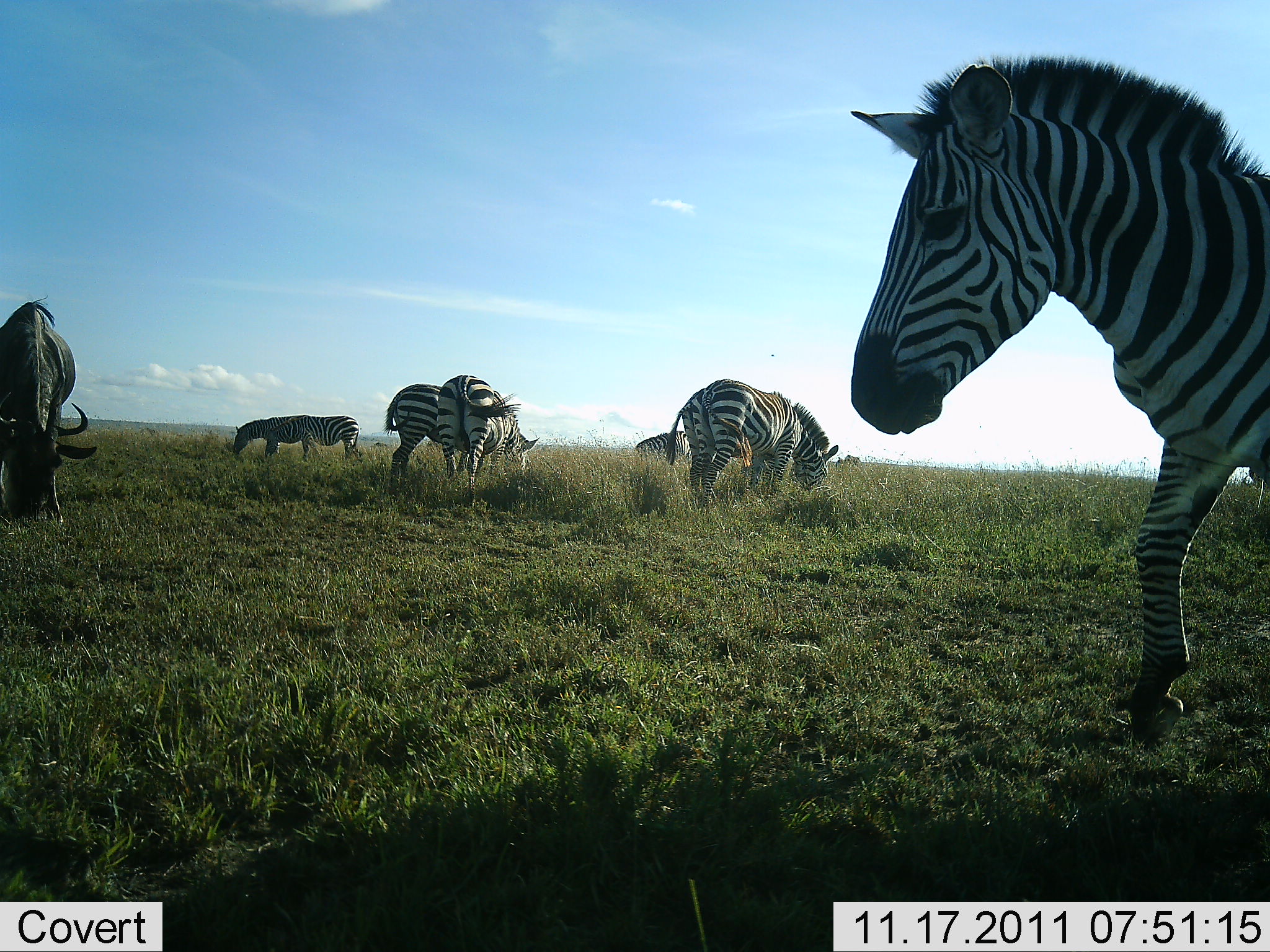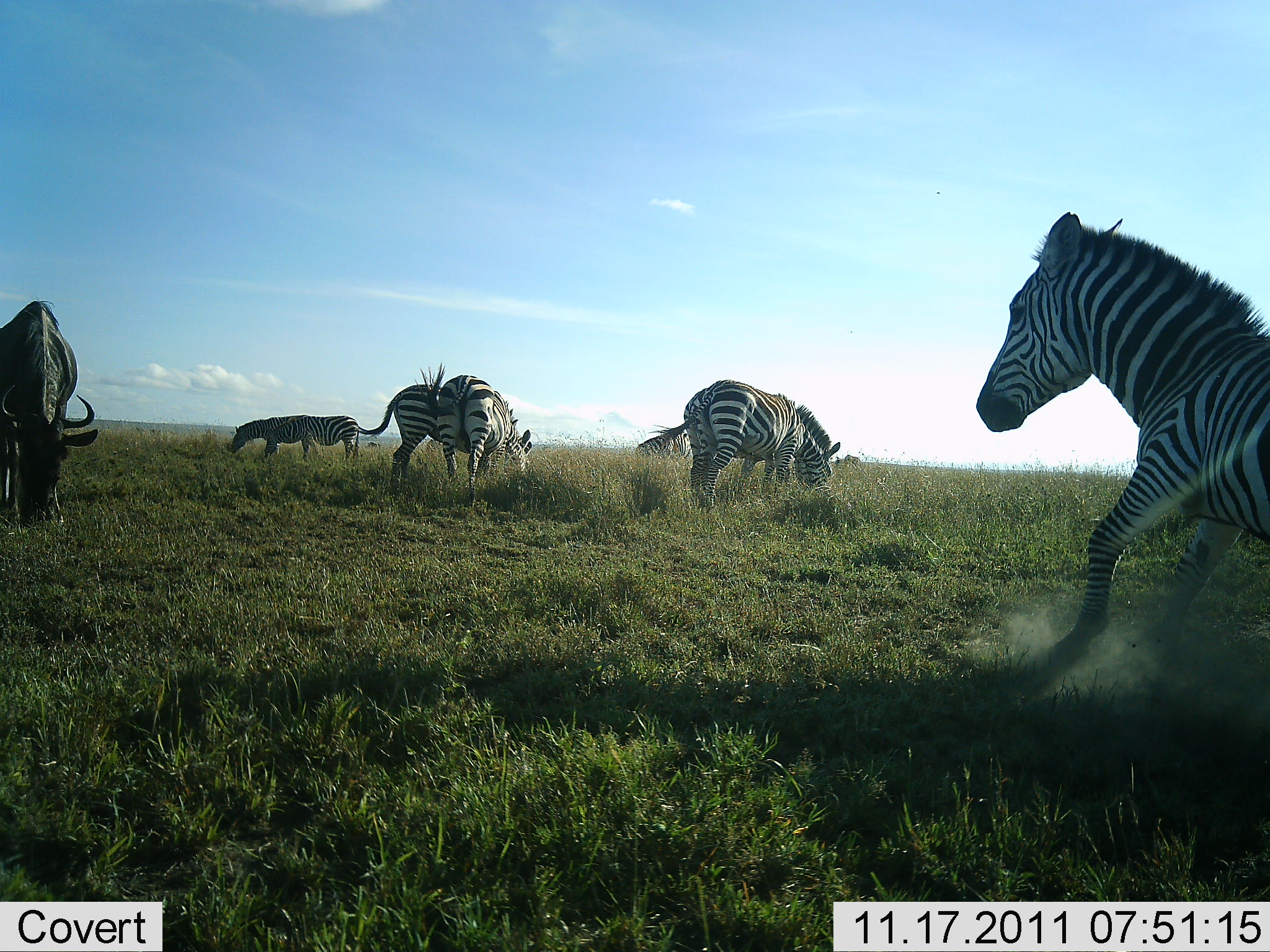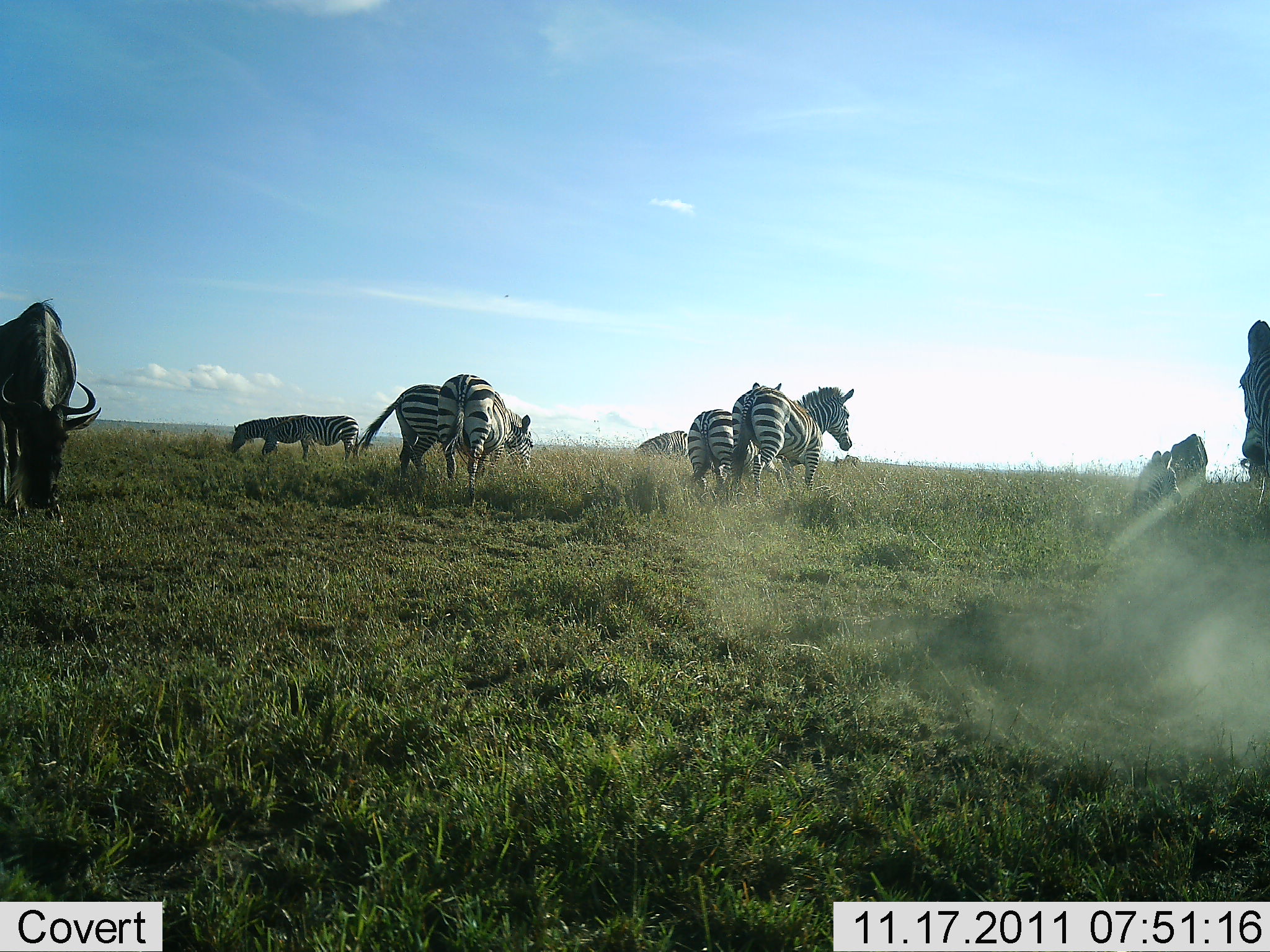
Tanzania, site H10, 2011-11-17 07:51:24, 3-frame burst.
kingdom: Animalia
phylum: Chordata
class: Mammalia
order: Artiodactyla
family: Bovidae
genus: Connochaetes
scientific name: Connochaetes taurinus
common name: blue wildebeest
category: wildebeest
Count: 1.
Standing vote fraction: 23%.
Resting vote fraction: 0%.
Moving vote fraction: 0%.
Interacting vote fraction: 0%.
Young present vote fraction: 0%.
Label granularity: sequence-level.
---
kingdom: Animalia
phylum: Chordata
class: Mammalia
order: Perissodactyla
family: Equidae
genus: Equus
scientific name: Equus quagga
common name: plains zebra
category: zebra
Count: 8.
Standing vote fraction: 43%.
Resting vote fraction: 7%.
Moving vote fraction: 71%.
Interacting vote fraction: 14%.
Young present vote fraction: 0%.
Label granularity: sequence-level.